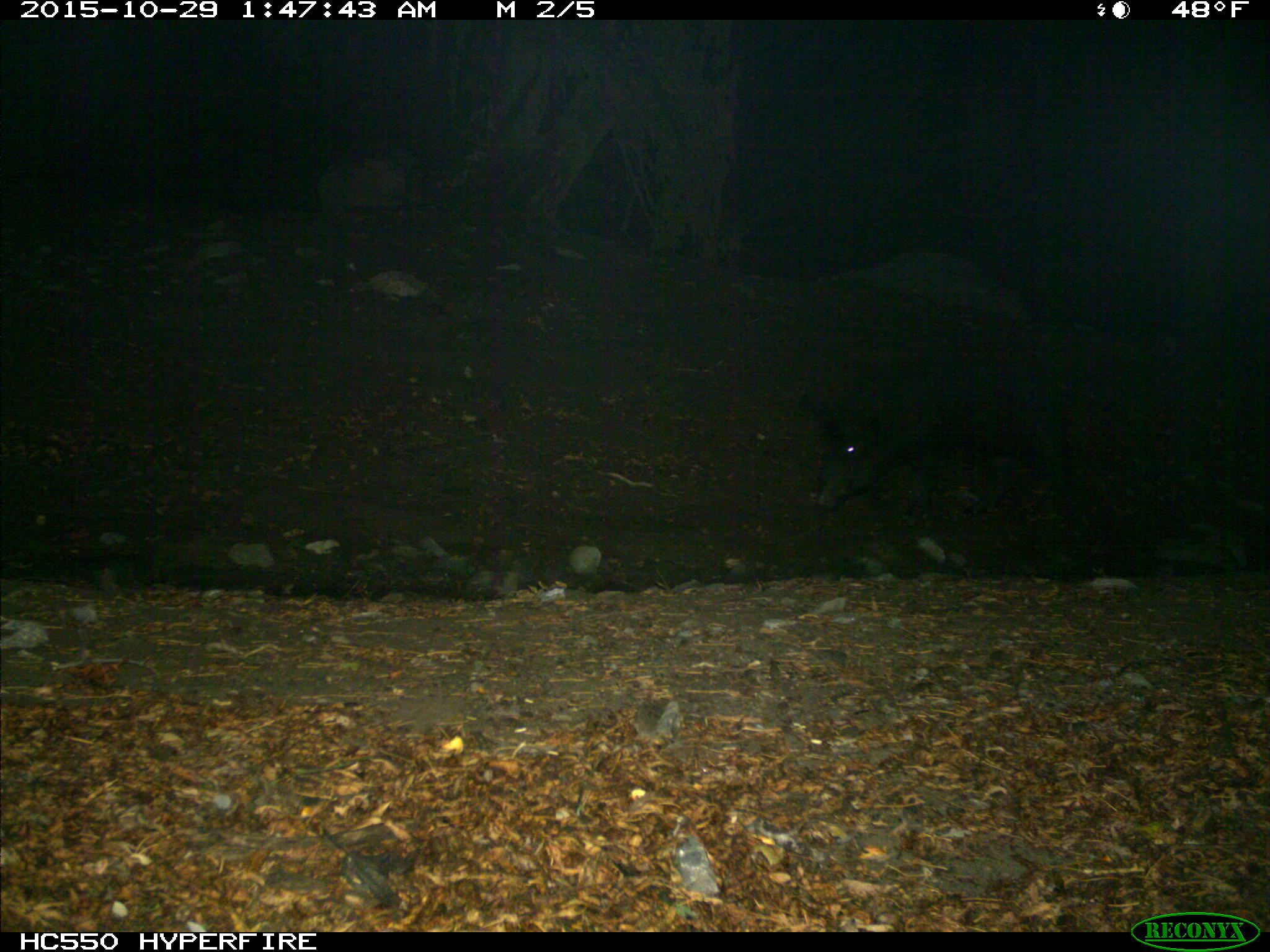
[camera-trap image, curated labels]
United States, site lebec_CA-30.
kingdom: Animalia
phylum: Chordata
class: Mammalia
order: Artiodactyla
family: Suidae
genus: Sus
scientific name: Sus scrofa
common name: wild boar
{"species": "Sus scrofa (wild boar)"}